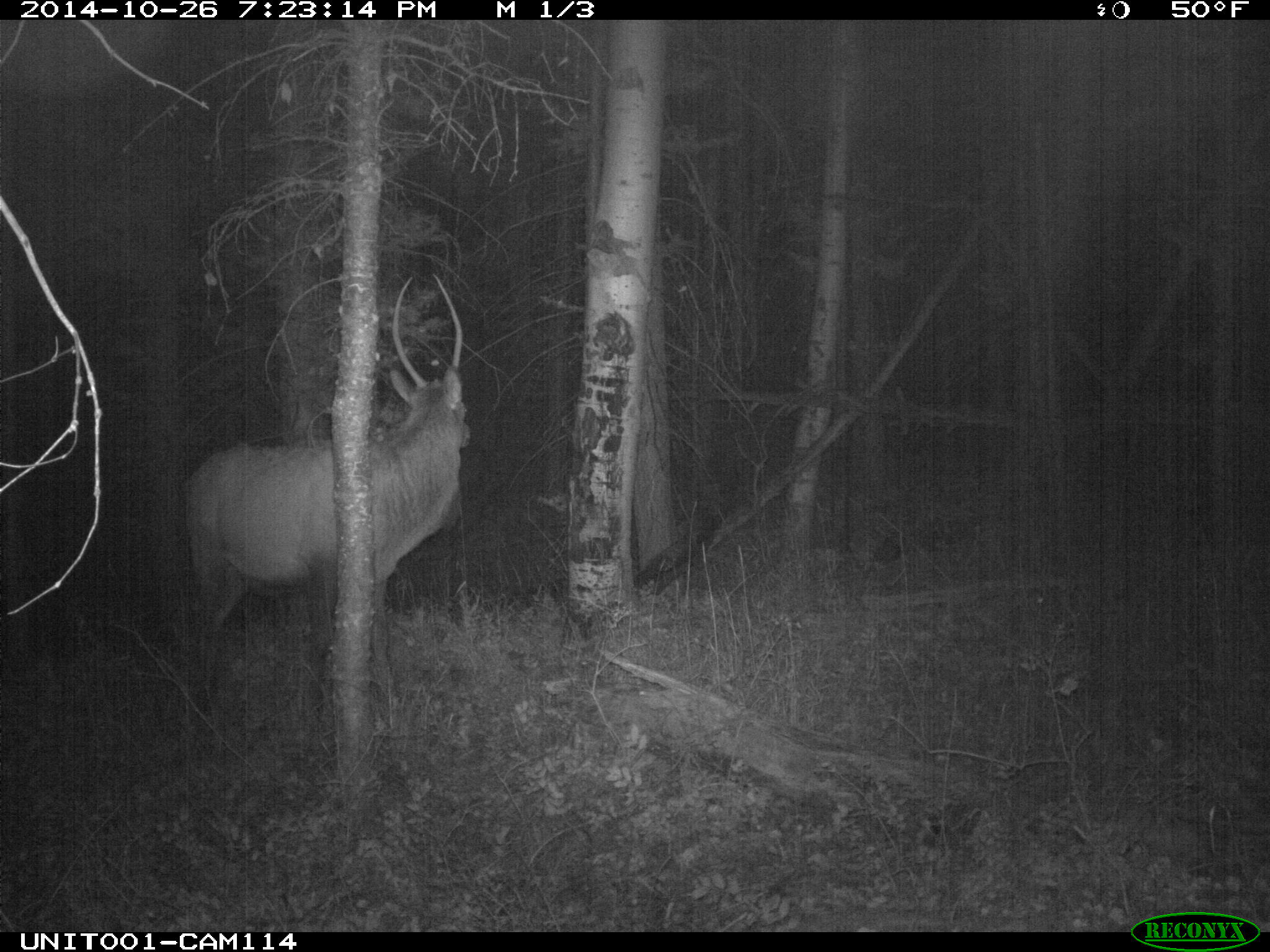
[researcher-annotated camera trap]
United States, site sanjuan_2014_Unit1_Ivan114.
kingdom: Animalia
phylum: Chordata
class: Mammalia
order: Artiodactyla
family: Cervidae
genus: Cervus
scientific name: Cervus elaphus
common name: red deer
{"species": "Cervus elaphus (red deer)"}